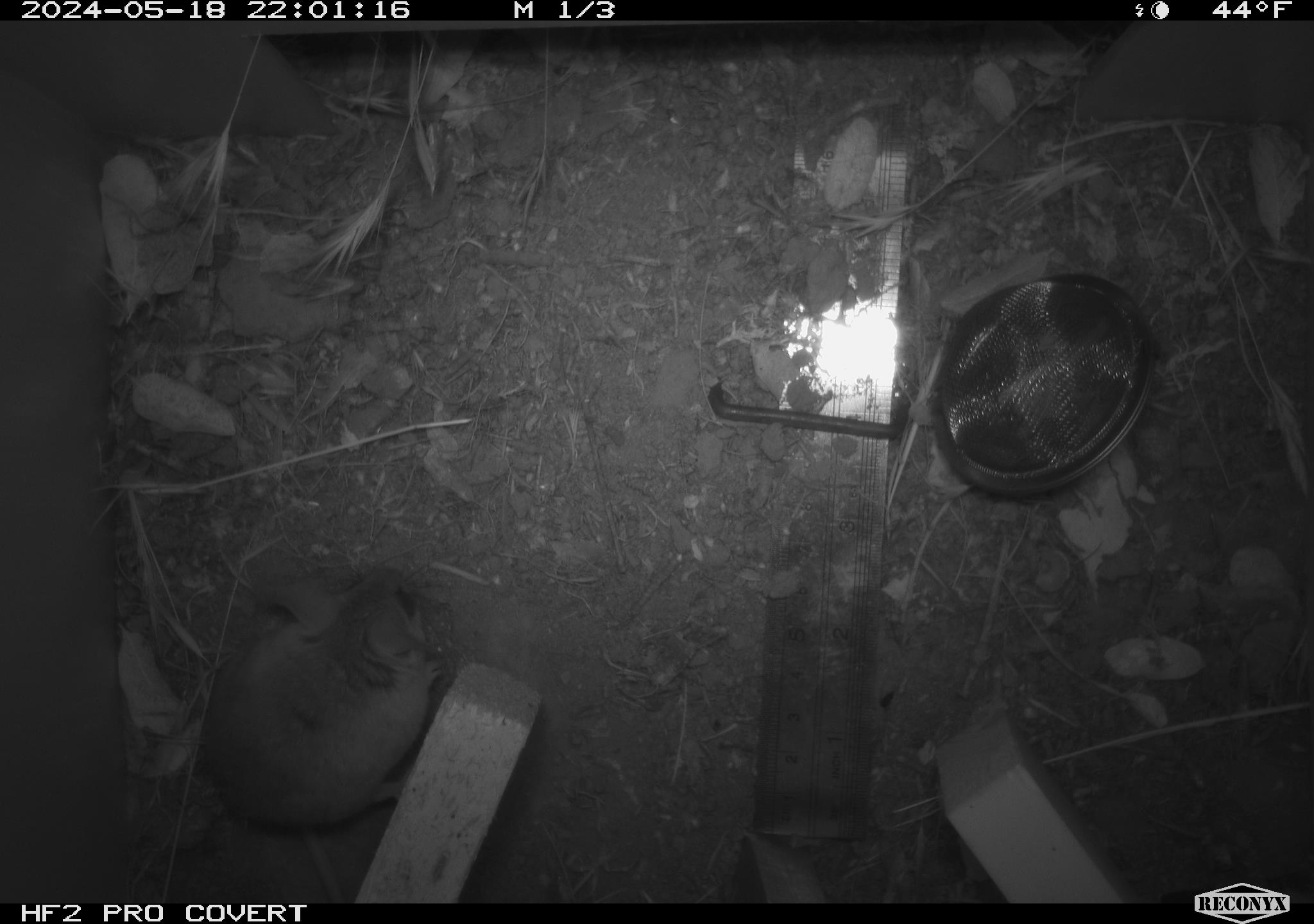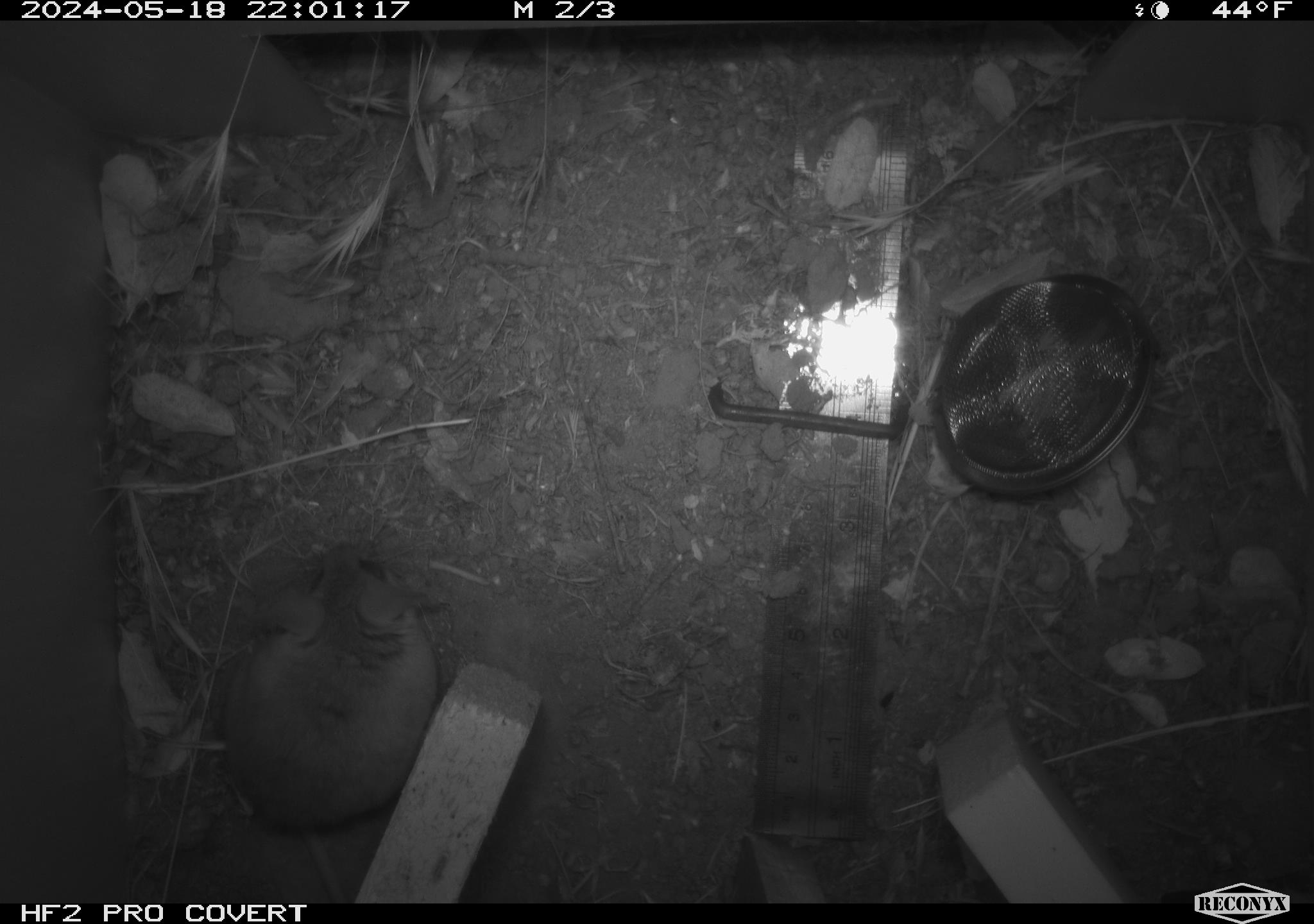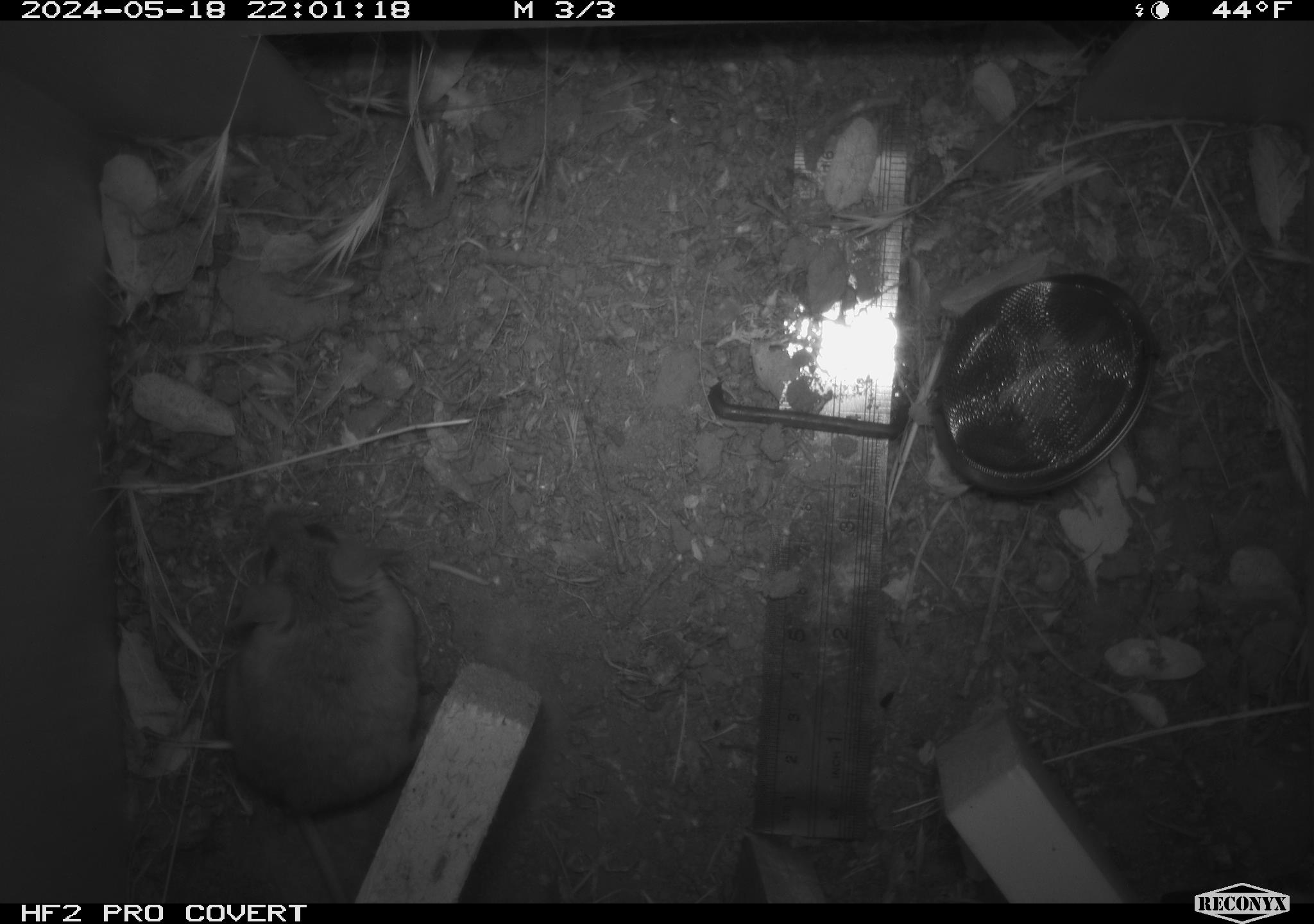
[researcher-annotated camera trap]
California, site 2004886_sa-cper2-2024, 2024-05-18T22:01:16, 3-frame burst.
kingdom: Animalia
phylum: Chordata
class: Mammalia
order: Rodentia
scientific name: Rodentia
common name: rodent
Rodent (Rodentia).